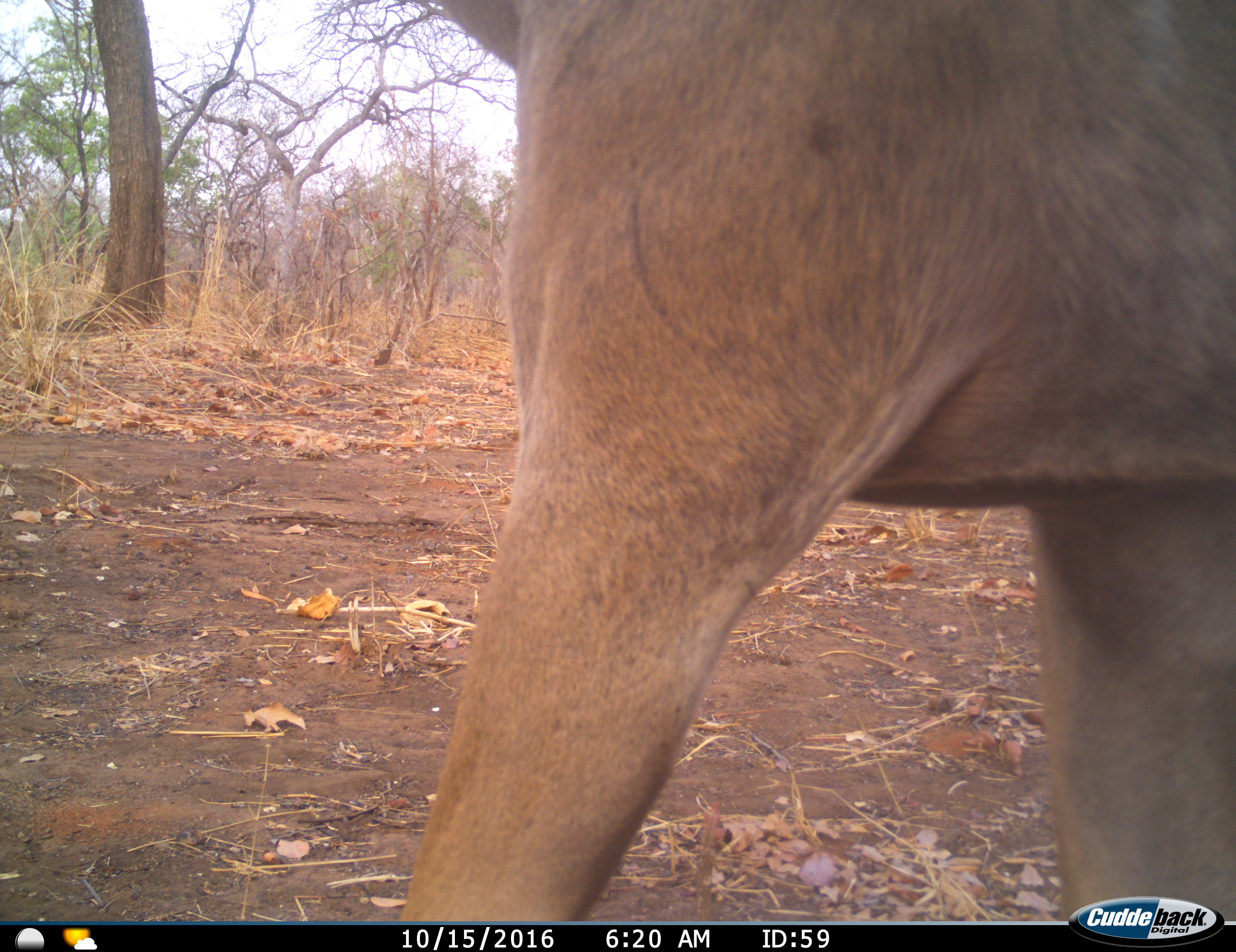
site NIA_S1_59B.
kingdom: Animalia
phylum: Chordata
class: Mammalia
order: Carnivora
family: Felidae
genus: Panthera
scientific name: Panthera leo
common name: lion female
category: lionfemale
Lionfemale (lion female) (Panthera leo), count 1. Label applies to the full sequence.